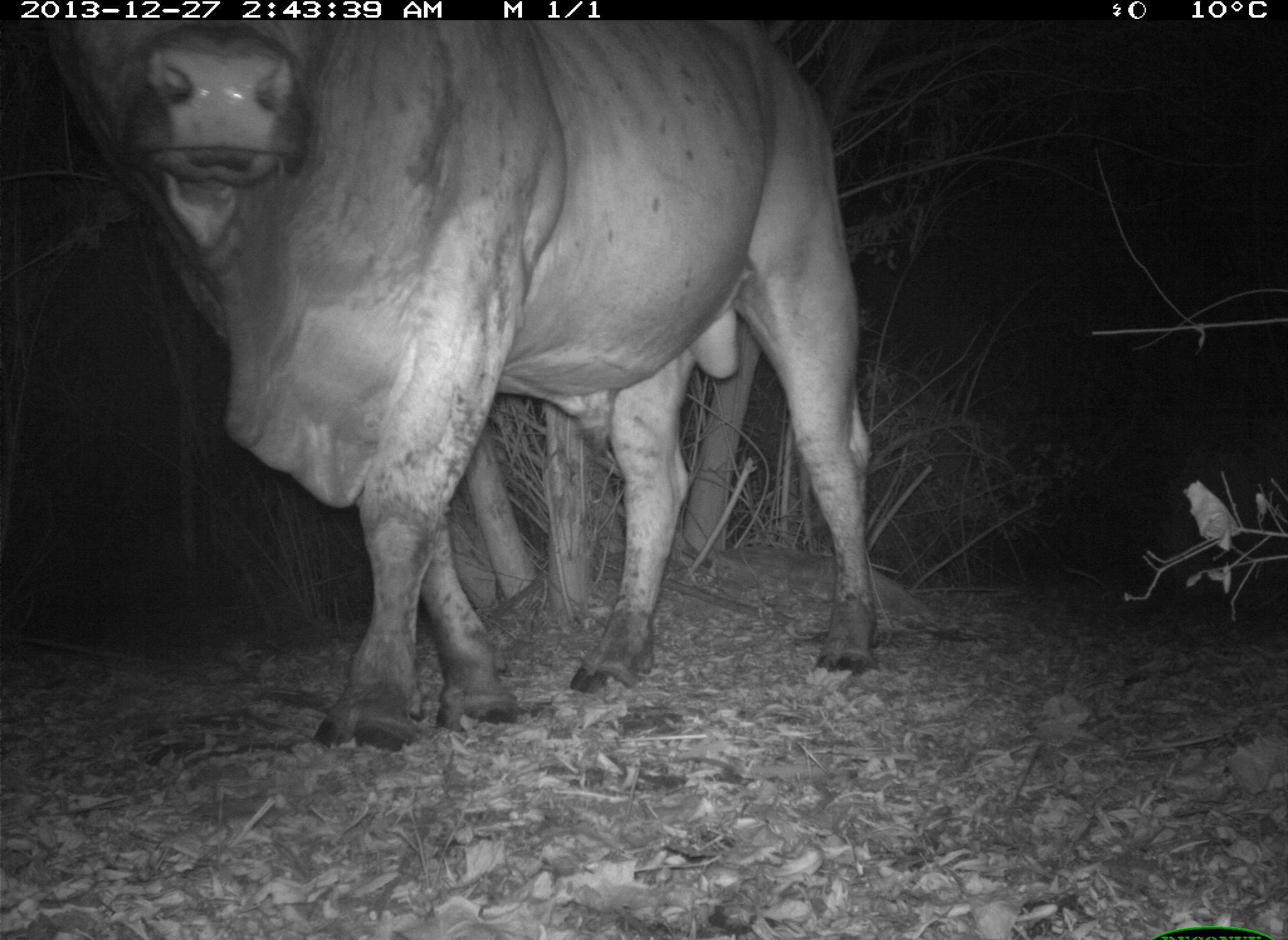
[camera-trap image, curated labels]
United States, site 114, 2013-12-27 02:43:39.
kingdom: Animalia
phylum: Chordata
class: Mammalia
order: Artiodactyla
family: Bovidae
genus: Bos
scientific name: Bos taurus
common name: cow